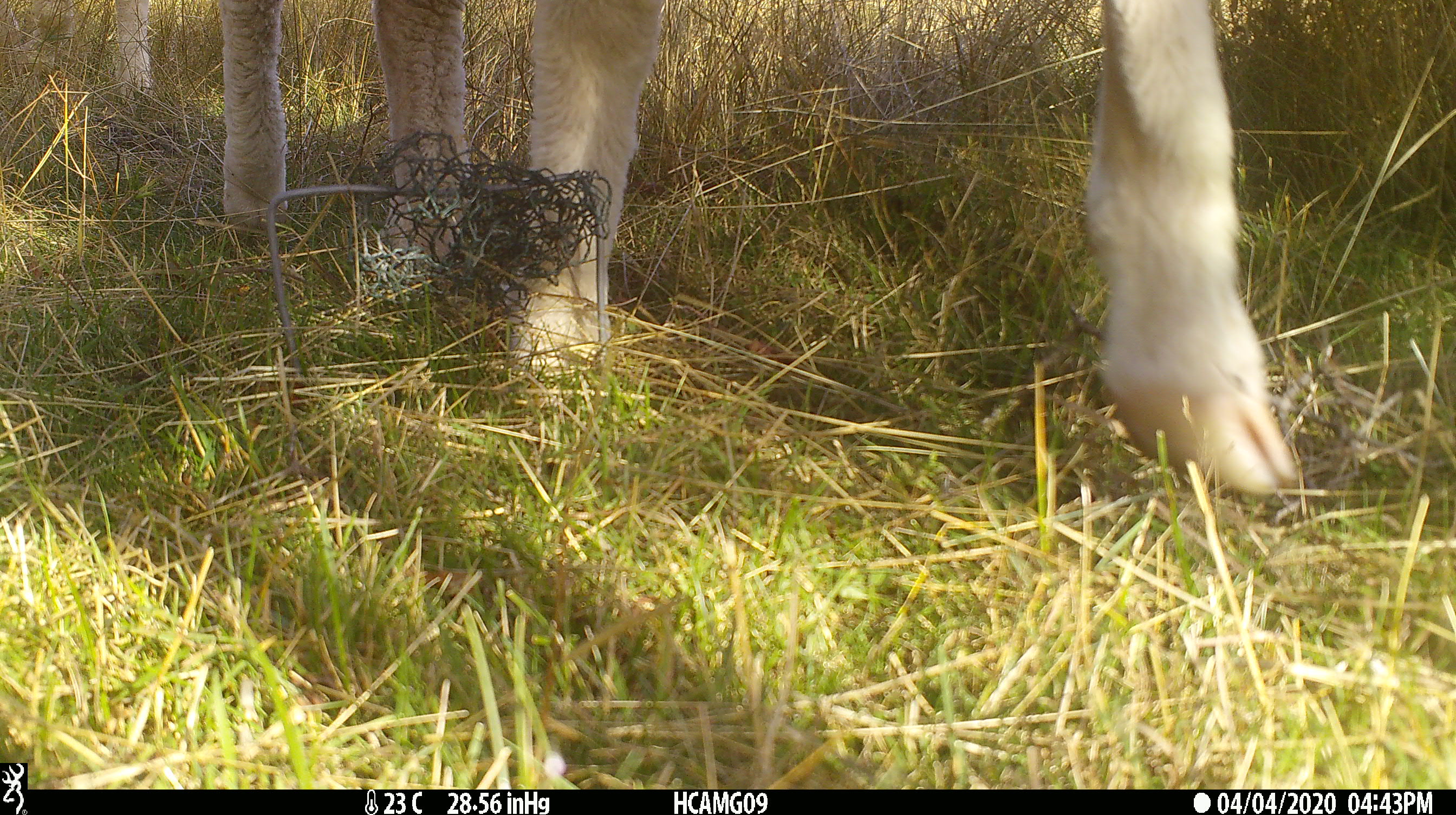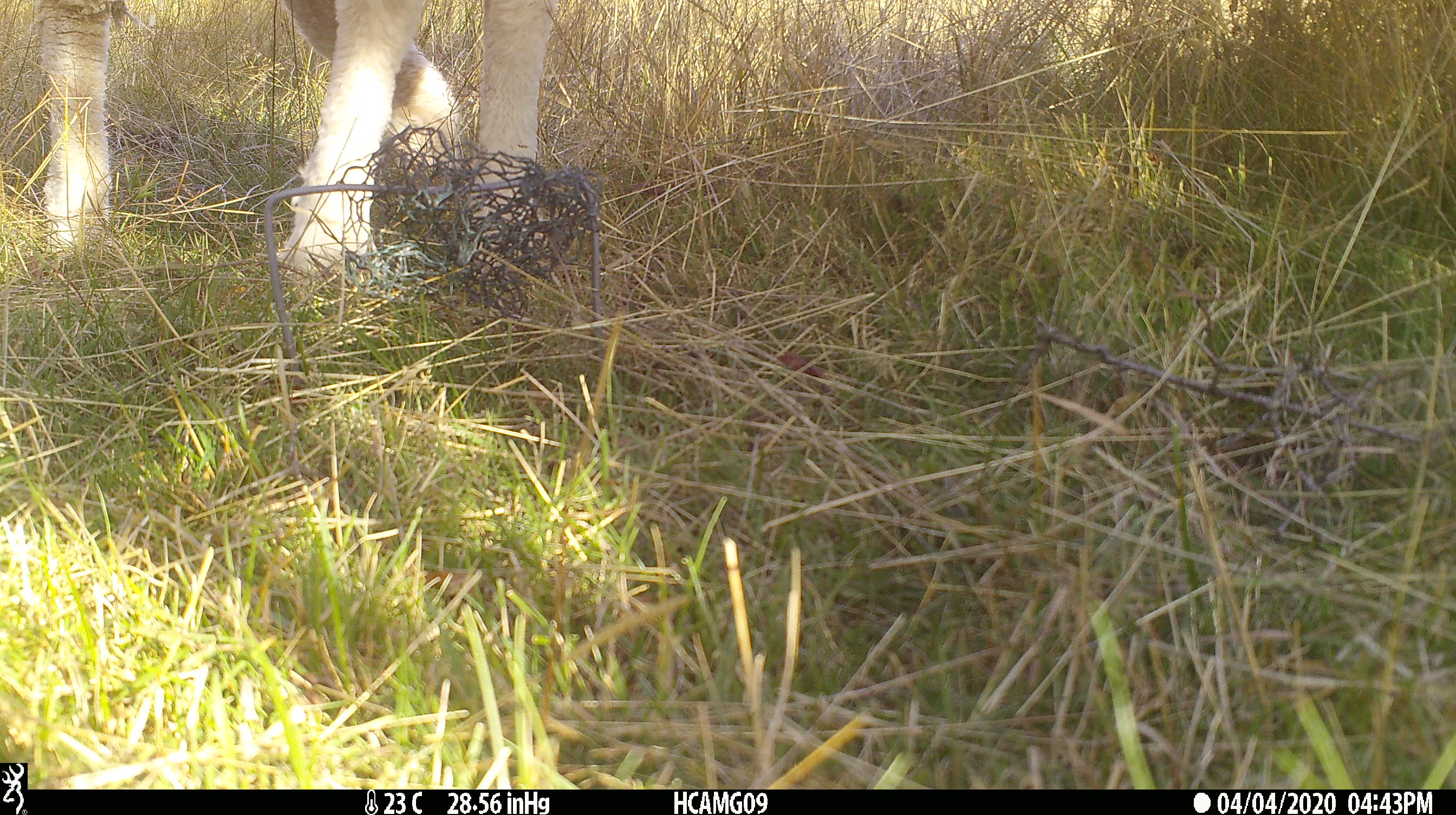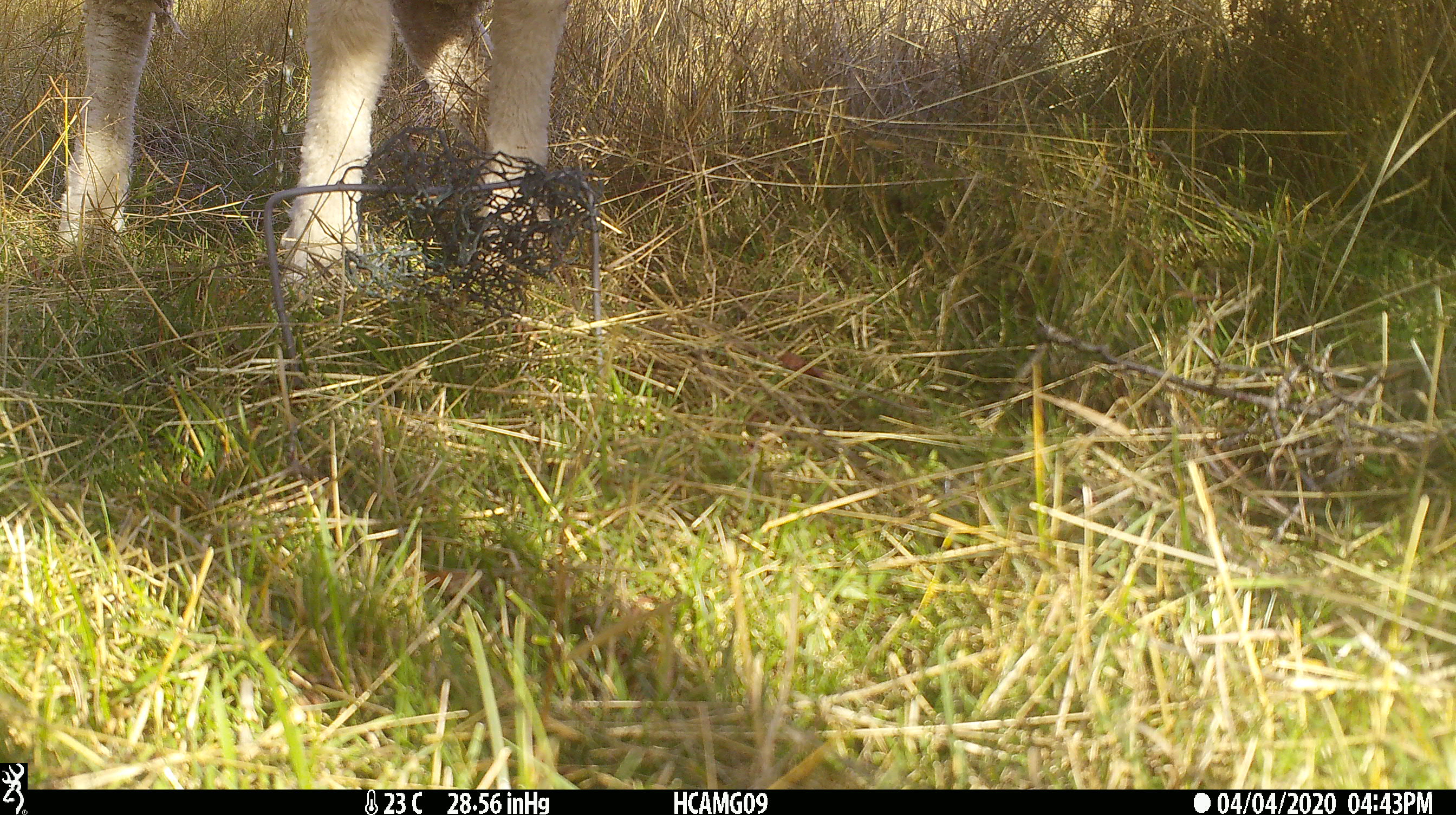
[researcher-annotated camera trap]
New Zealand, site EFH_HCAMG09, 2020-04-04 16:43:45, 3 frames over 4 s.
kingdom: Animalia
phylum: Chordata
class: Mammalia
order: Artiodactyla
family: Bovidae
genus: Ovis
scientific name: Ovis aries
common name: domestic sheep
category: sheep